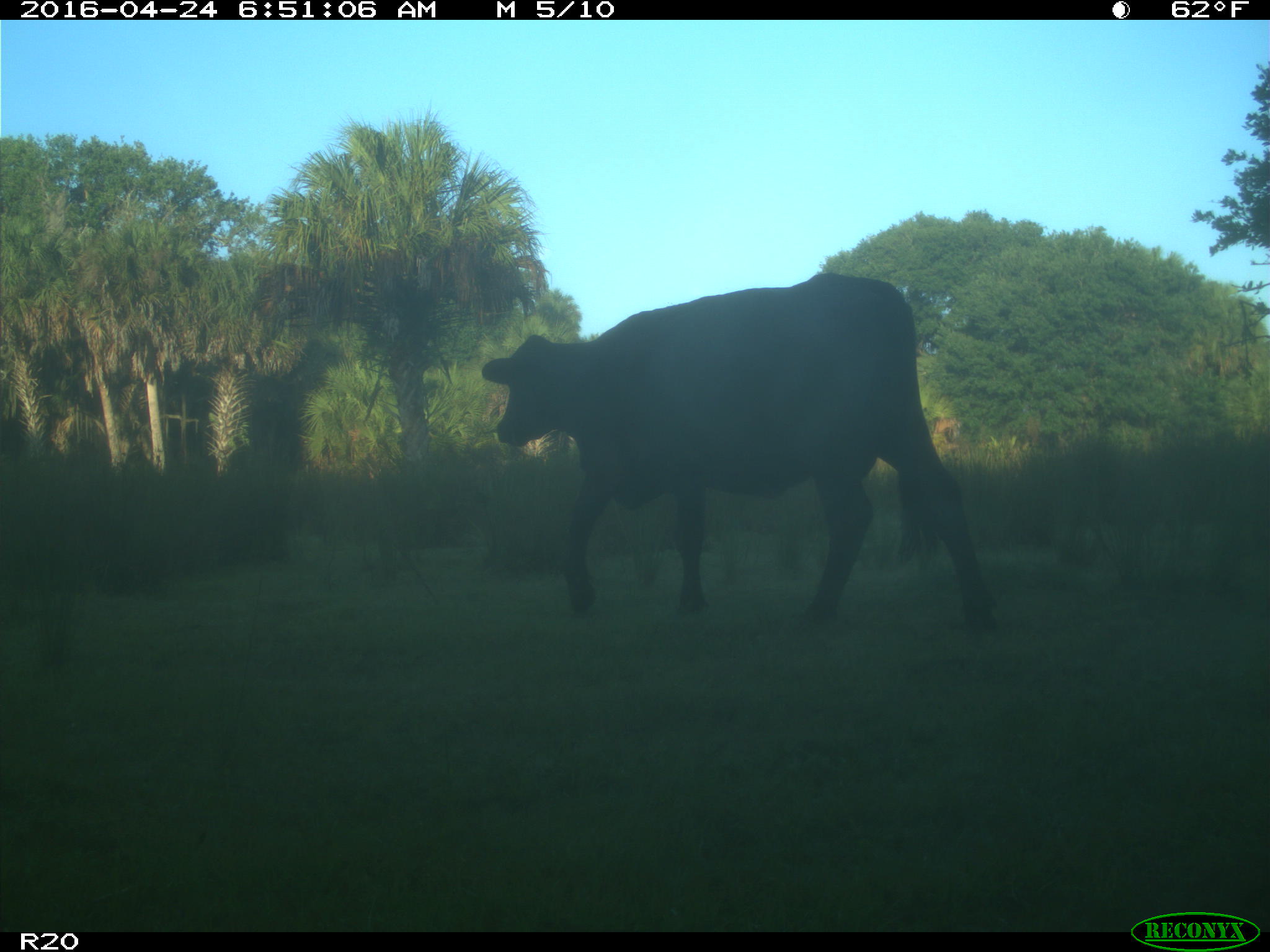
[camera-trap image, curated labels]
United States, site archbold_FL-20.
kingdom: Animalia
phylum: Chordata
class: Mammalia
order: Artiodactyla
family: Bovidae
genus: Bos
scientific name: Bos taurus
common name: domestic cow